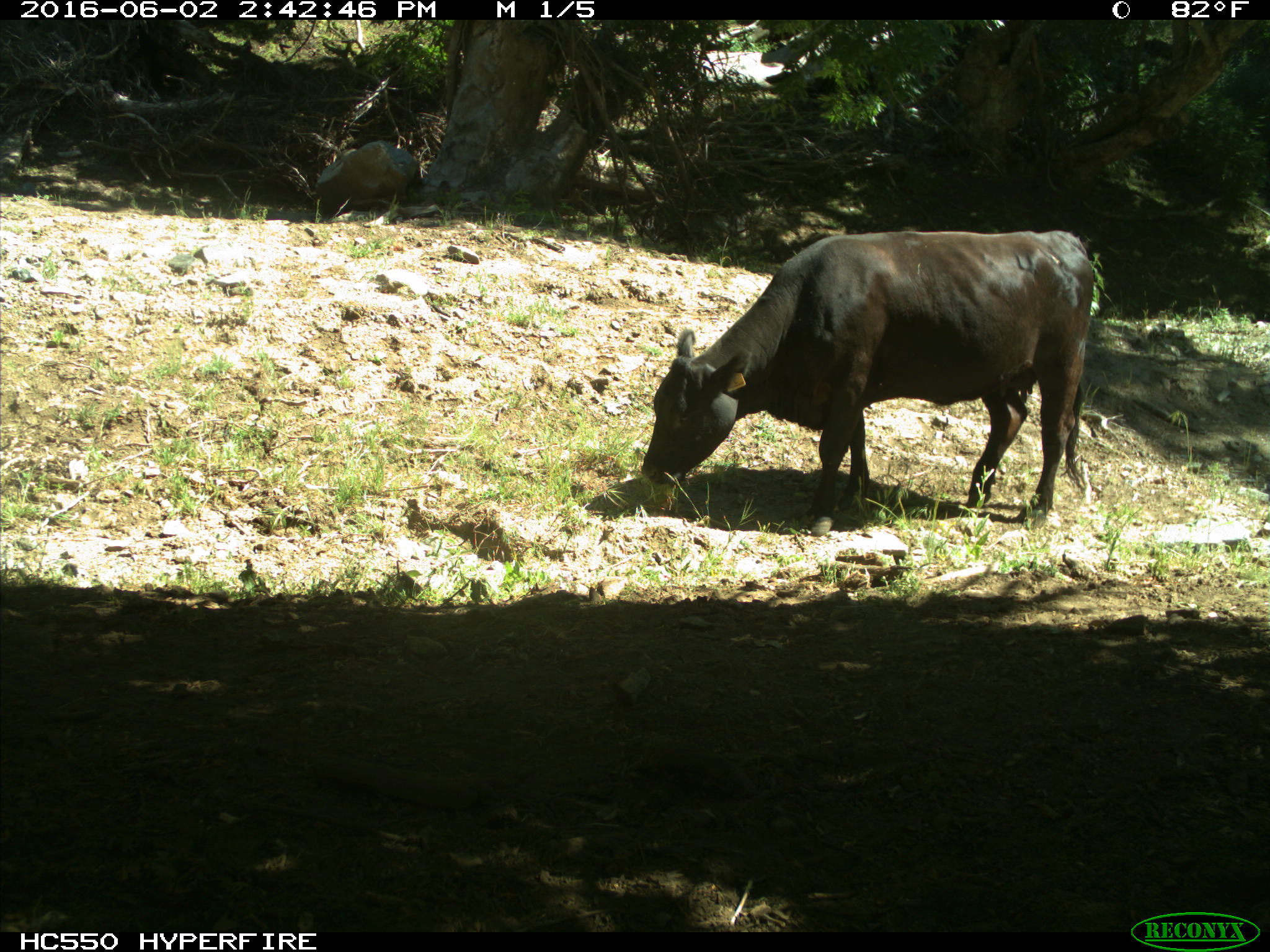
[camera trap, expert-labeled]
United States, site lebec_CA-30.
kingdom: Animalia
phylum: Chordata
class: Mammalia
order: Artiodactyla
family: Bovidae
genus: Bos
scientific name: Bos taurus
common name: domestic cow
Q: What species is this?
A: Bos taurus (domestic cow).